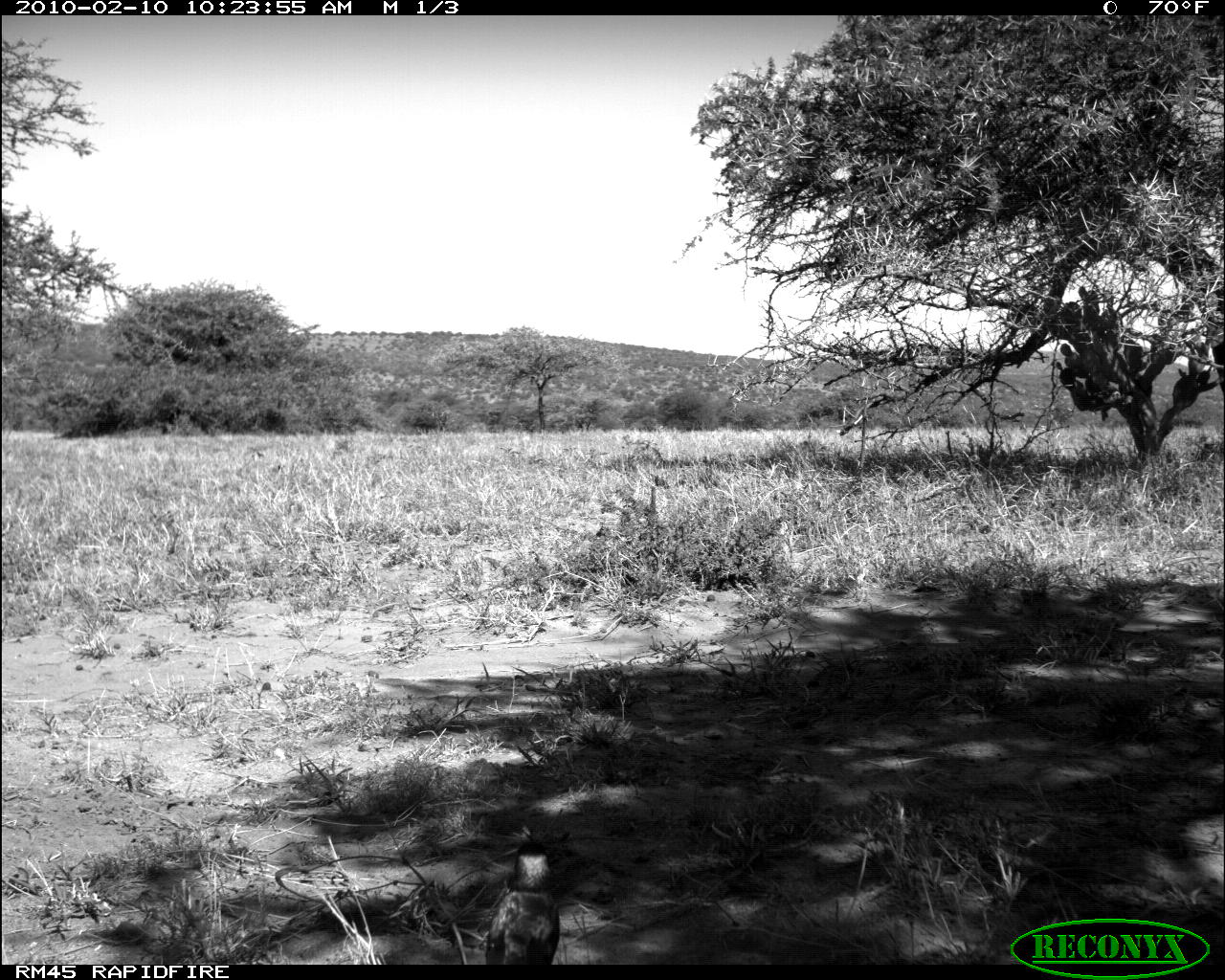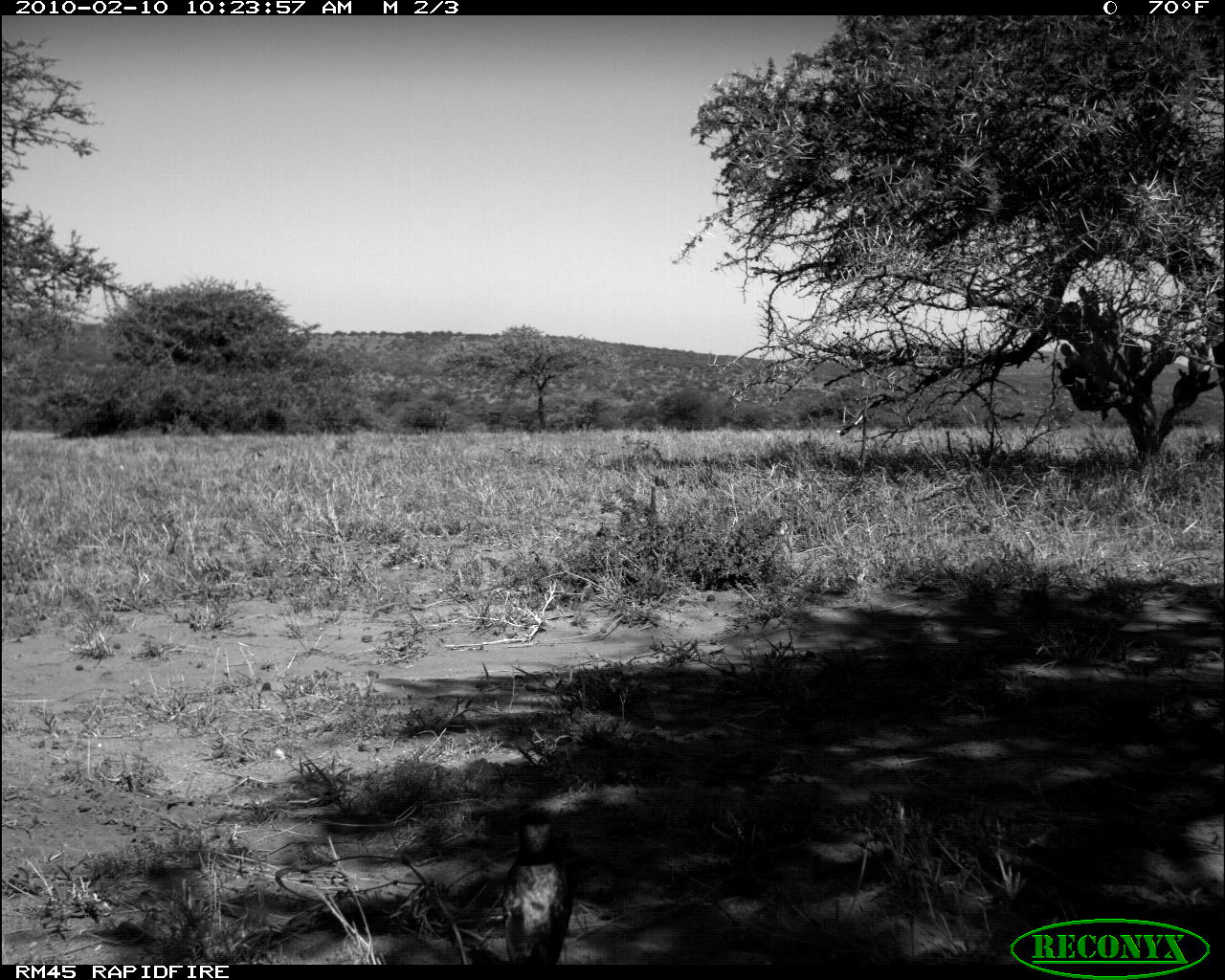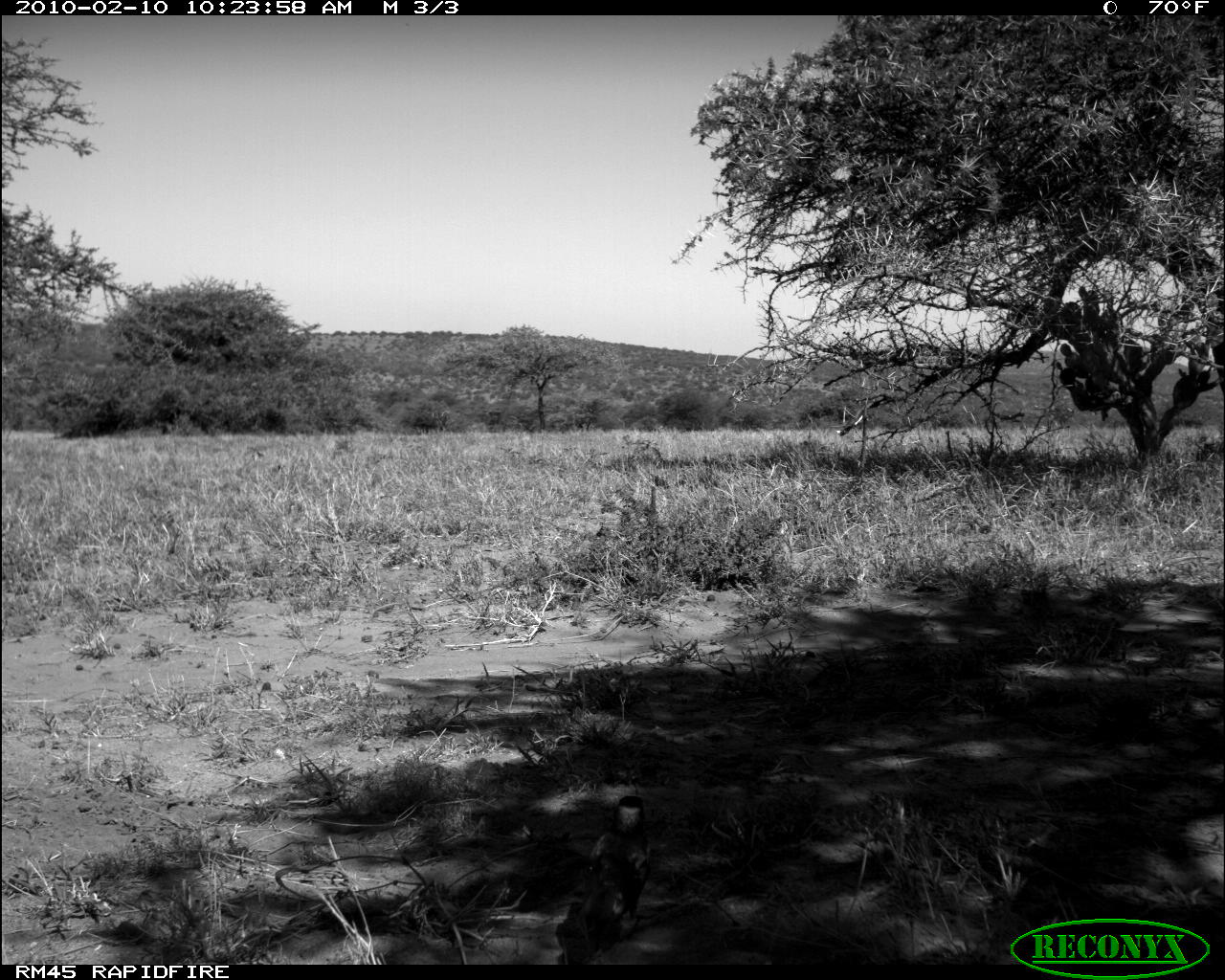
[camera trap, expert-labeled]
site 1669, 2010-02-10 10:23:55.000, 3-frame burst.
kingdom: Animalia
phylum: Chordata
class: Aves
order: Passeriformes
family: Sturnidae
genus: Lamprotornis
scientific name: Lamprotornis superbus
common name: superb starling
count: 1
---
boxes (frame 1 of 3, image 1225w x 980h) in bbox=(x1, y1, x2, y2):
lamprotornis superbus: bbox=(484, 816, 560, 965)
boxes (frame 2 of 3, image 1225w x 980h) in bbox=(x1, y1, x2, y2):
lamprotornis superbus: bbox=(499, 813, 570, 959)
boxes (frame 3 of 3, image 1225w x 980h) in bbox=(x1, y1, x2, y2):
lamprotornis superbus: bbox=(553, 793, 651, 948)